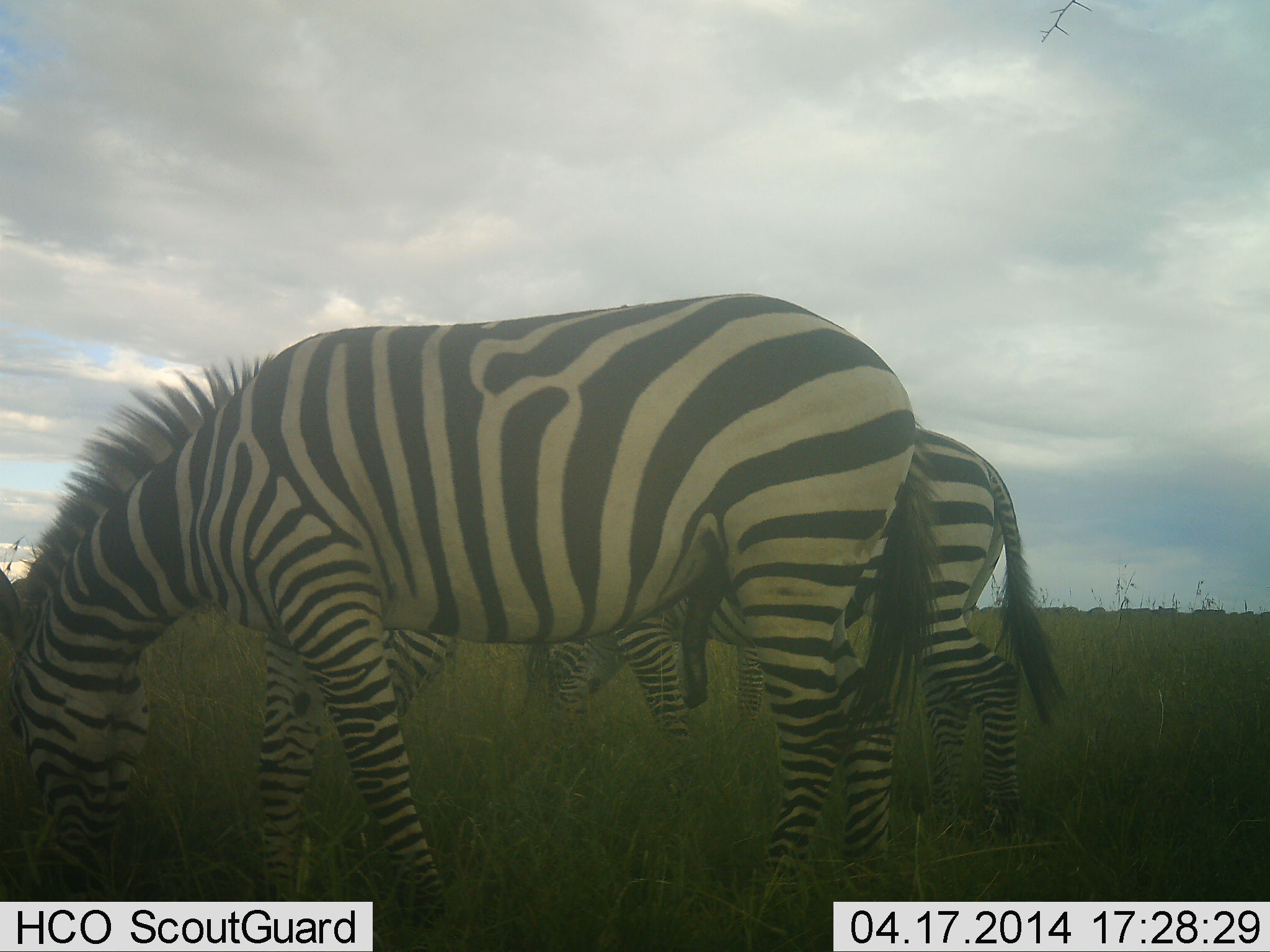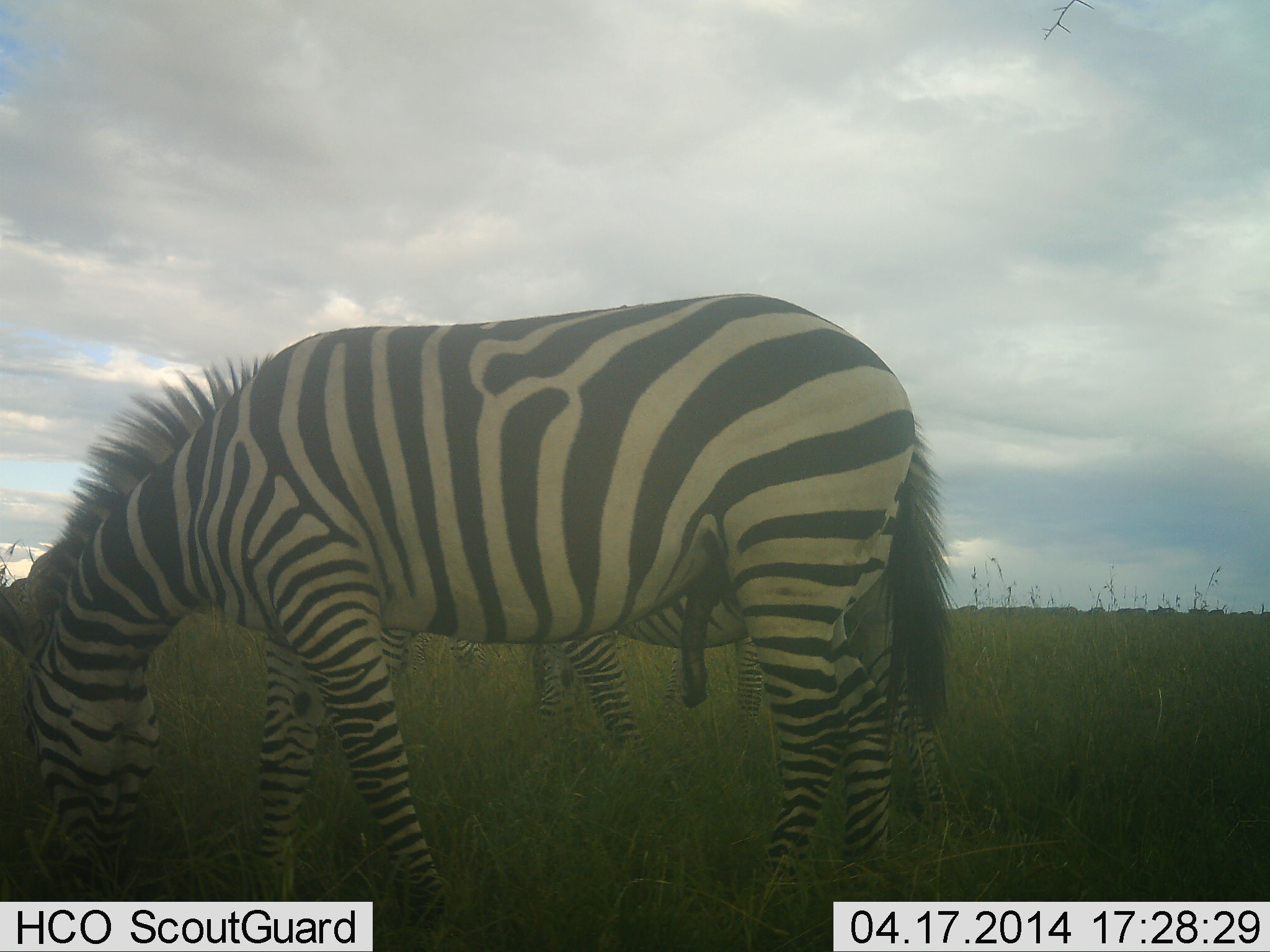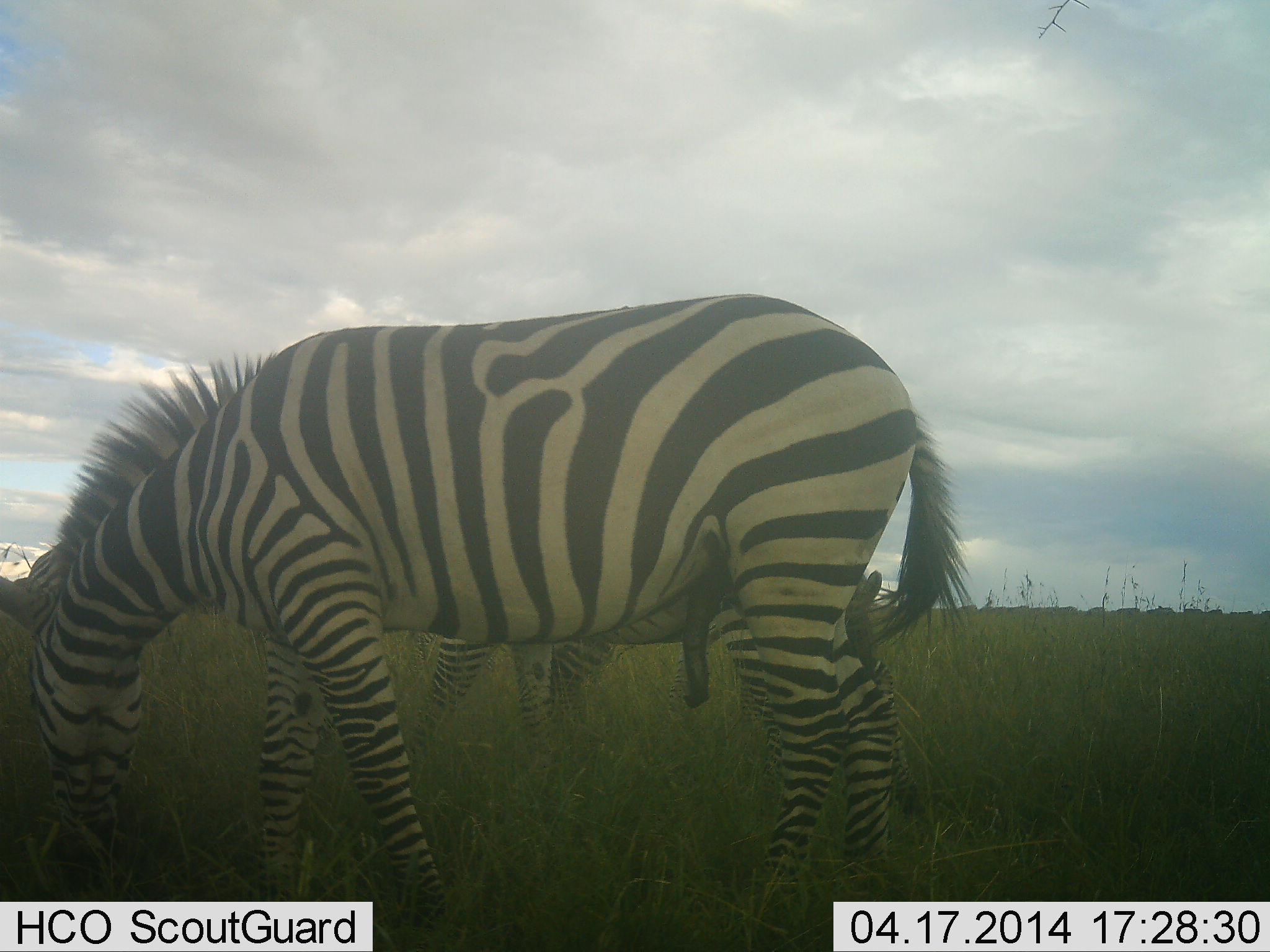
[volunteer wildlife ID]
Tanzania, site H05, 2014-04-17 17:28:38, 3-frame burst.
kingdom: Animalia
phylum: Chordata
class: Mammalia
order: Perissodactyla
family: Equidae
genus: Equus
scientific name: Equus quagga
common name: plains zebra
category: zebra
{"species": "zebra (plains zebra) (Equus quagga)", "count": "3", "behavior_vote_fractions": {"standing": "36%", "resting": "0%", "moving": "27%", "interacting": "0%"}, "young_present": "0%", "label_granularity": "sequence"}